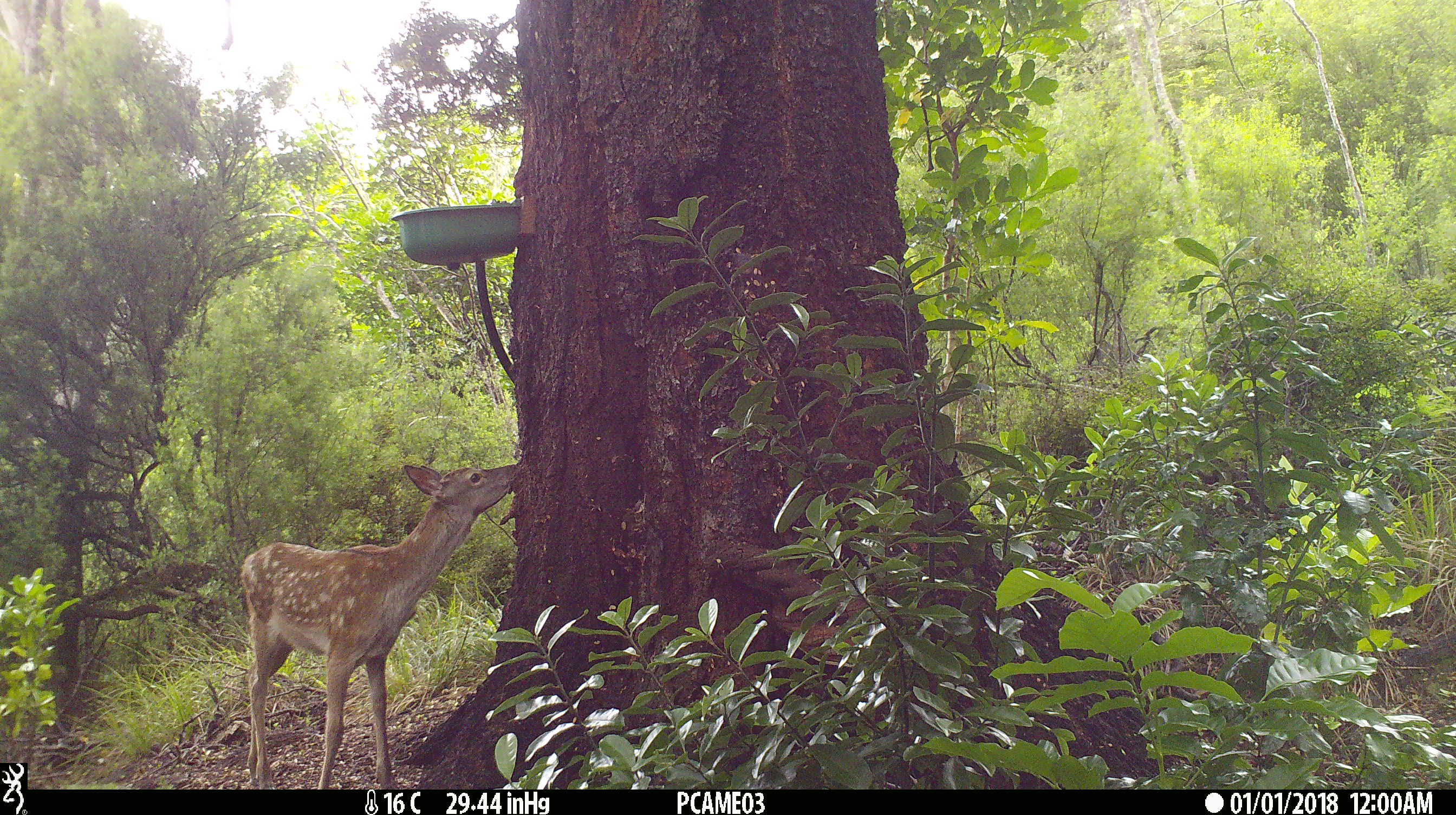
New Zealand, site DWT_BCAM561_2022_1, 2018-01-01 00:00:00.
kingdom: Animalia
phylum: Chordata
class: Mammalia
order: Artiodactyla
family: Cervidae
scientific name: Cervidae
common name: deer